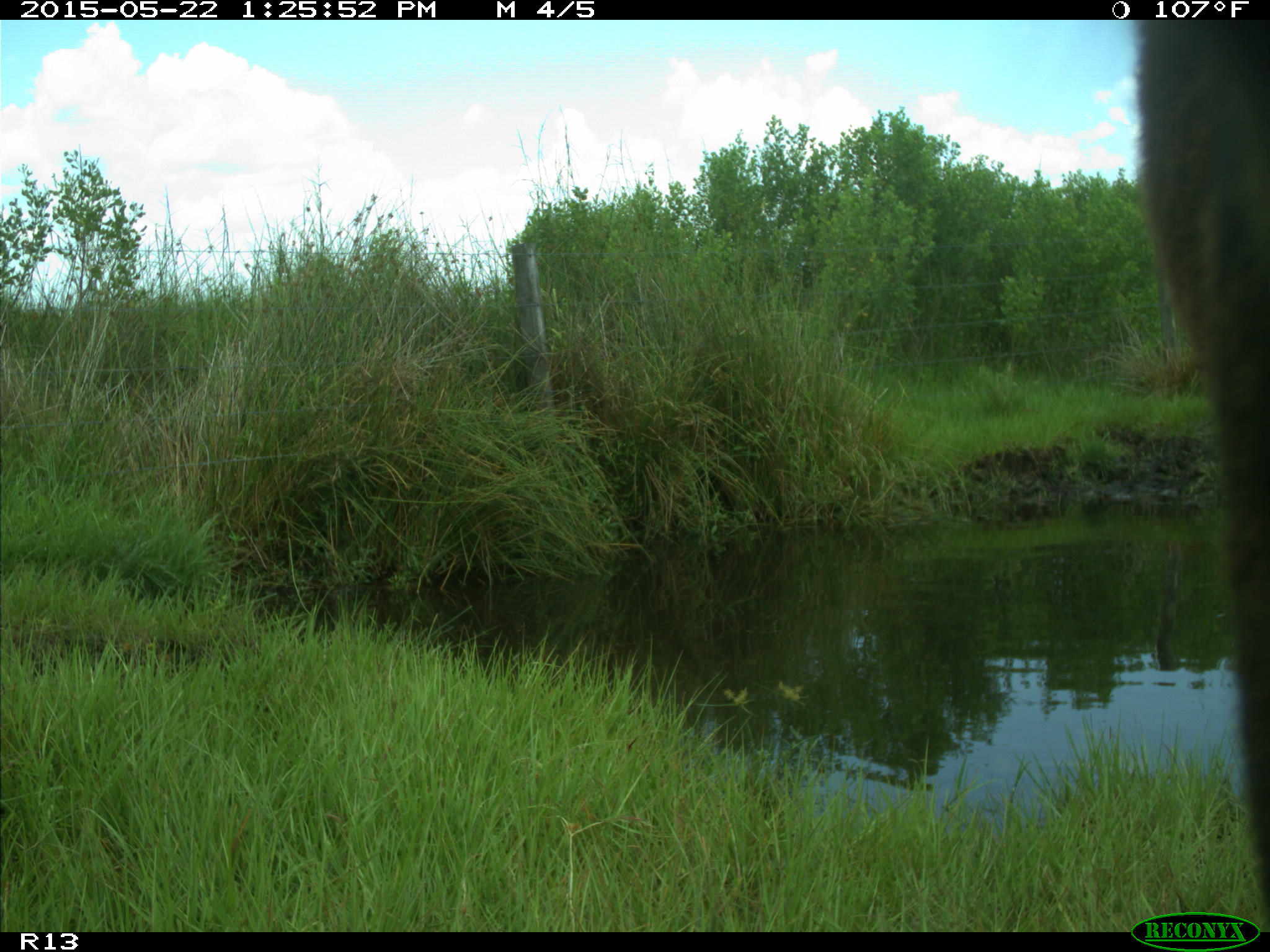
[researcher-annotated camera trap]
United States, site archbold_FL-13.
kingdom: Animalia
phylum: Chordata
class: Mammalia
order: Artiodactyla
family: Bovidae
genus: Bos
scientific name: Bos taurus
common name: domestic cow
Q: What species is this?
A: Bos taurus (domestic cow).